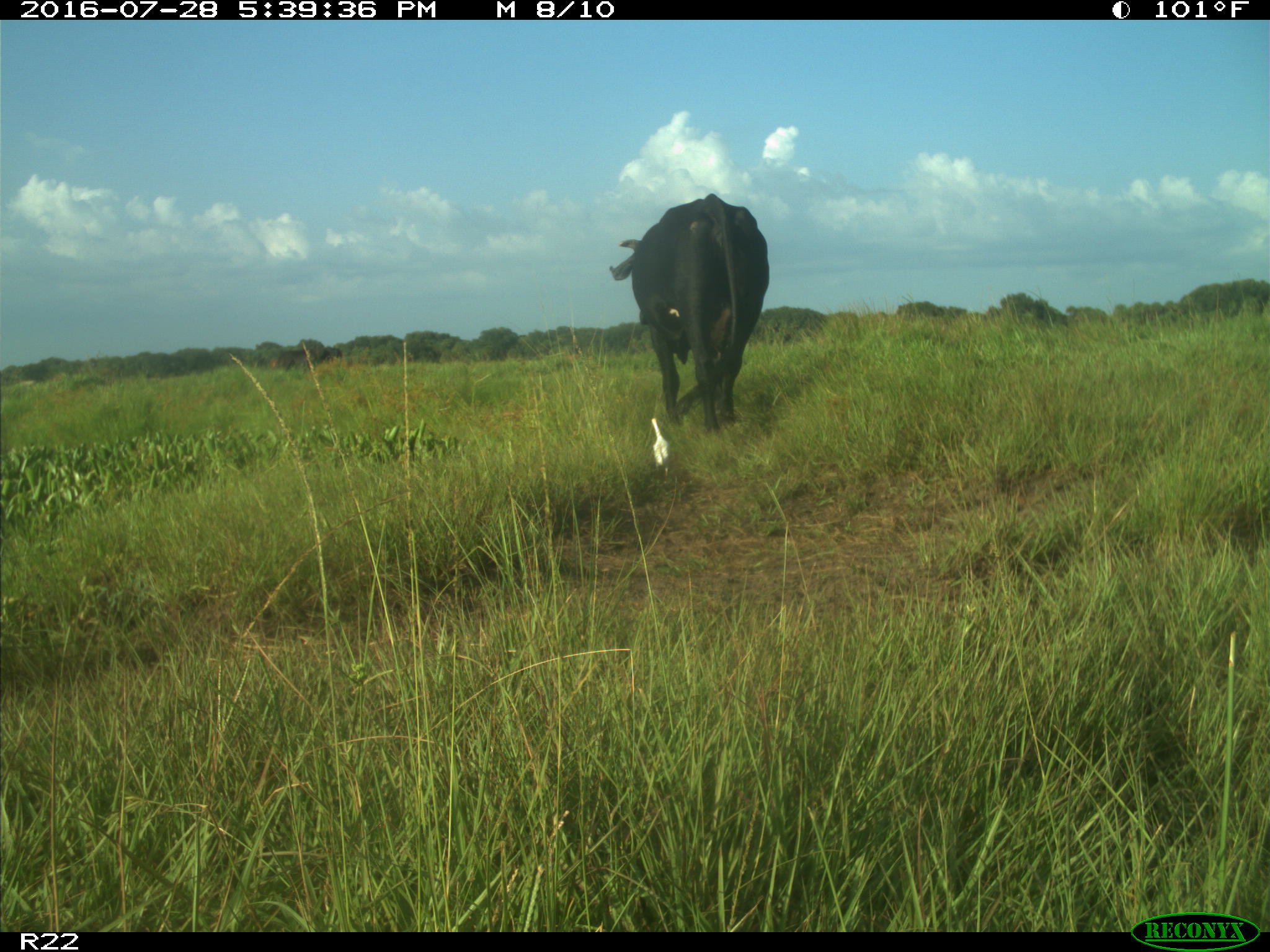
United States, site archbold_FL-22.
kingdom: Animalia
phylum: Chordata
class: Mammalia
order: Artiodactyla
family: Bovidae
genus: Bos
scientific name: Bos taurus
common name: domestic cow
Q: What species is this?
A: Bos taurus (domestic cow).